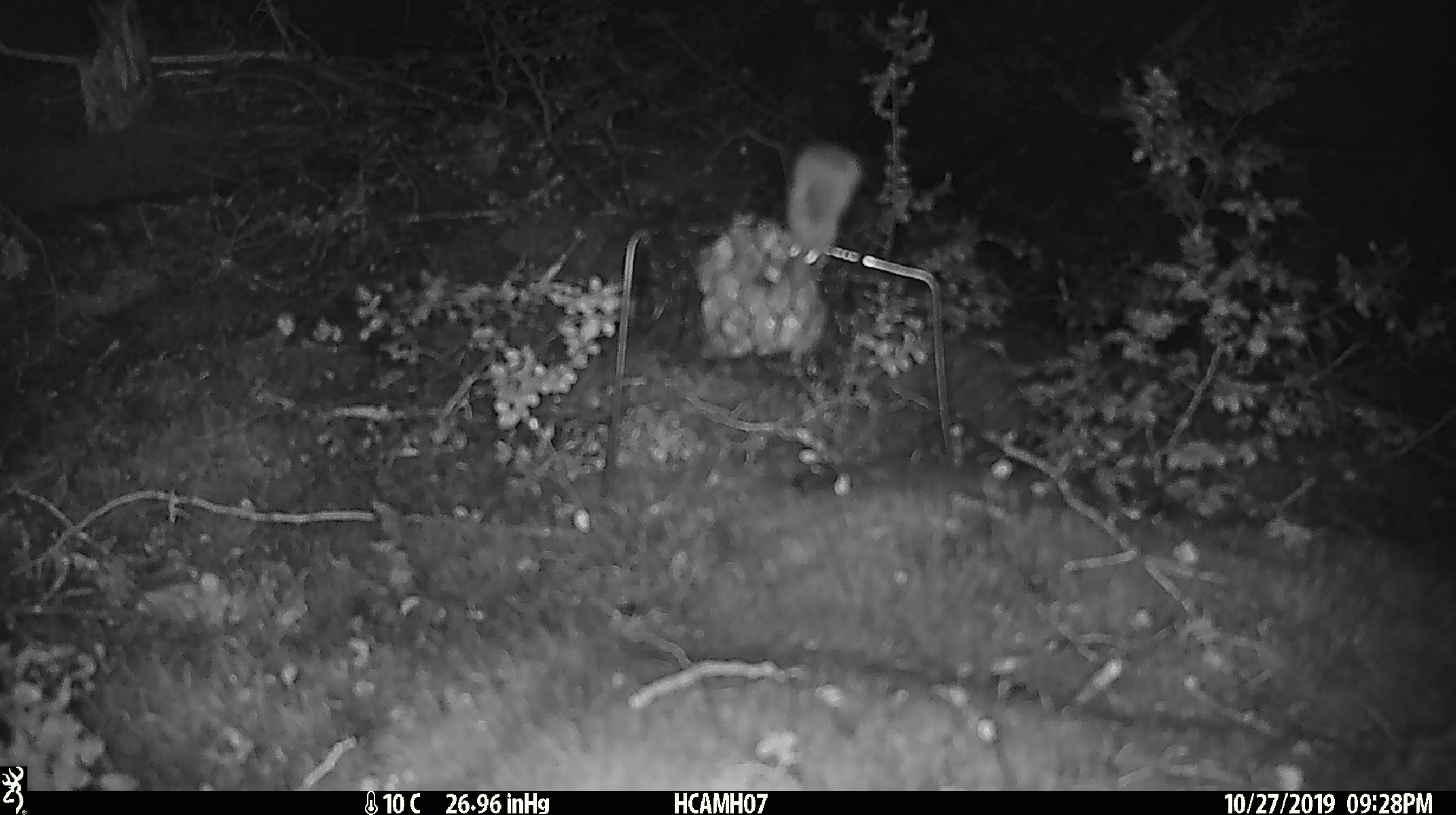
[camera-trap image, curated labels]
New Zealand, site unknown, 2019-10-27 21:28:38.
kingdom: Animalia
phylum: Chordata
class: Mammalia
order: Rodentia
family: Muridae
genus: Mus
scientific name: Mus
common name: mouse